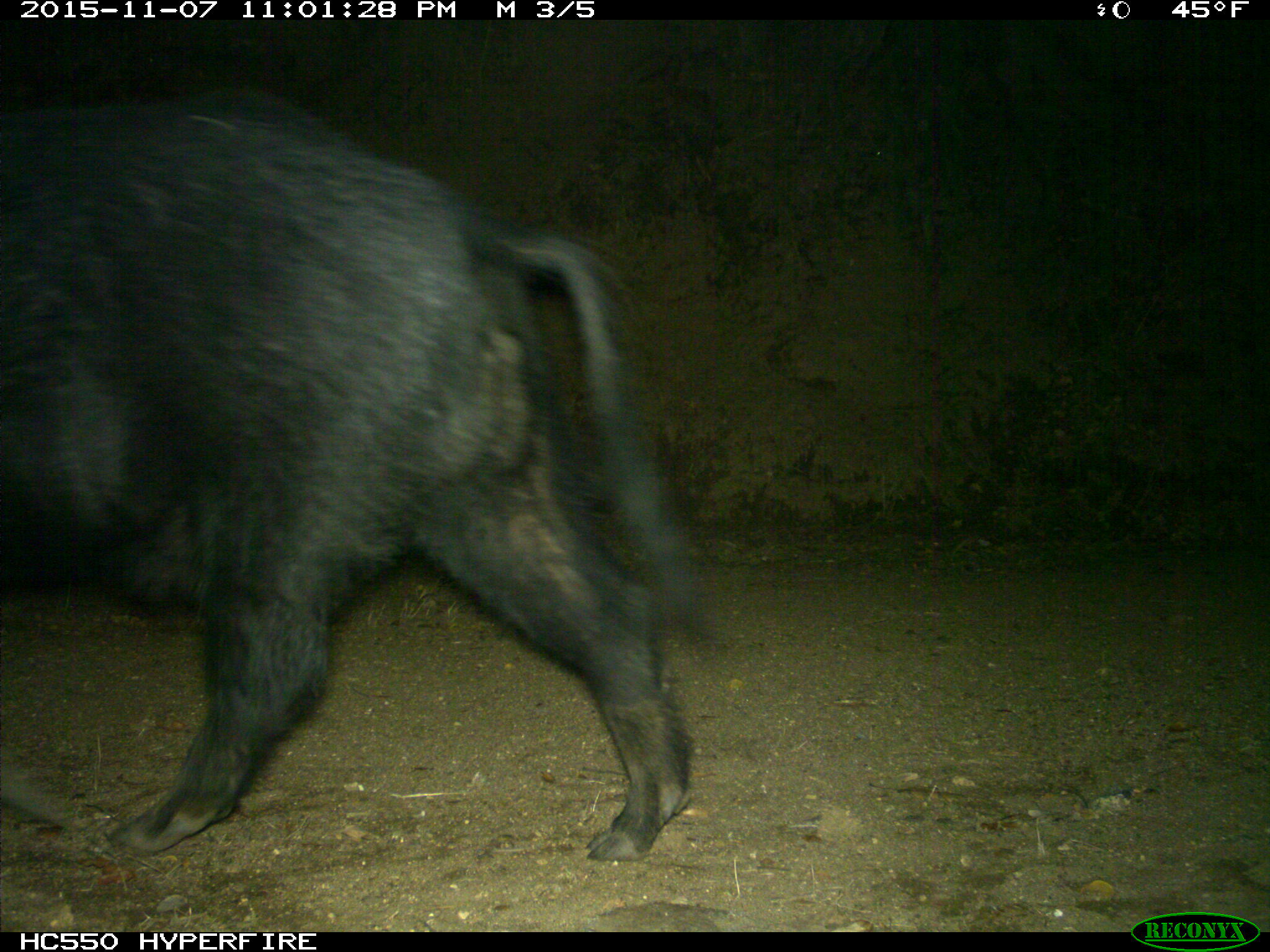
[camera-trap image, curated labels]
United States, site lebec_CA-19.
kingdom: Animalia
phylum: Chordata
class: Mammalia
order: Artiodactyla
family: Suidae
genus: Sus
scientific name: Sus scrofa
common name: wild boar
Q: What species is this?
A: Sus scrofa (wild boar).